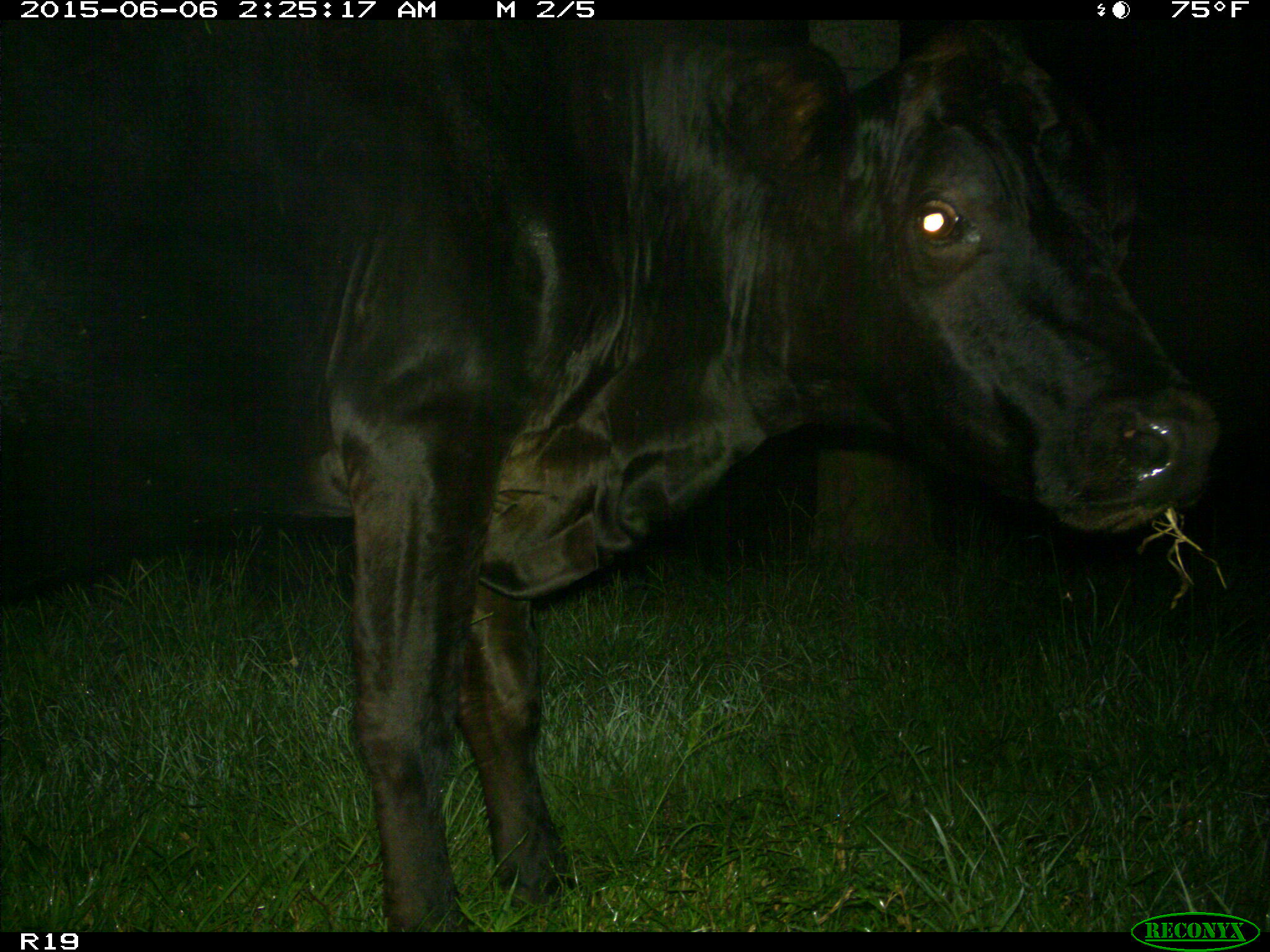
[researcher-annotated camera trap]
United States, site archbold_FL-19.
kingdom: Animalia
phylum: Chordata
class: Mammalia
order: Artiodactyla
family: Bovidae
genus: Bos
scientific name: Bos taurus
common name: domestic cow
Bos taurus (domestic cow).